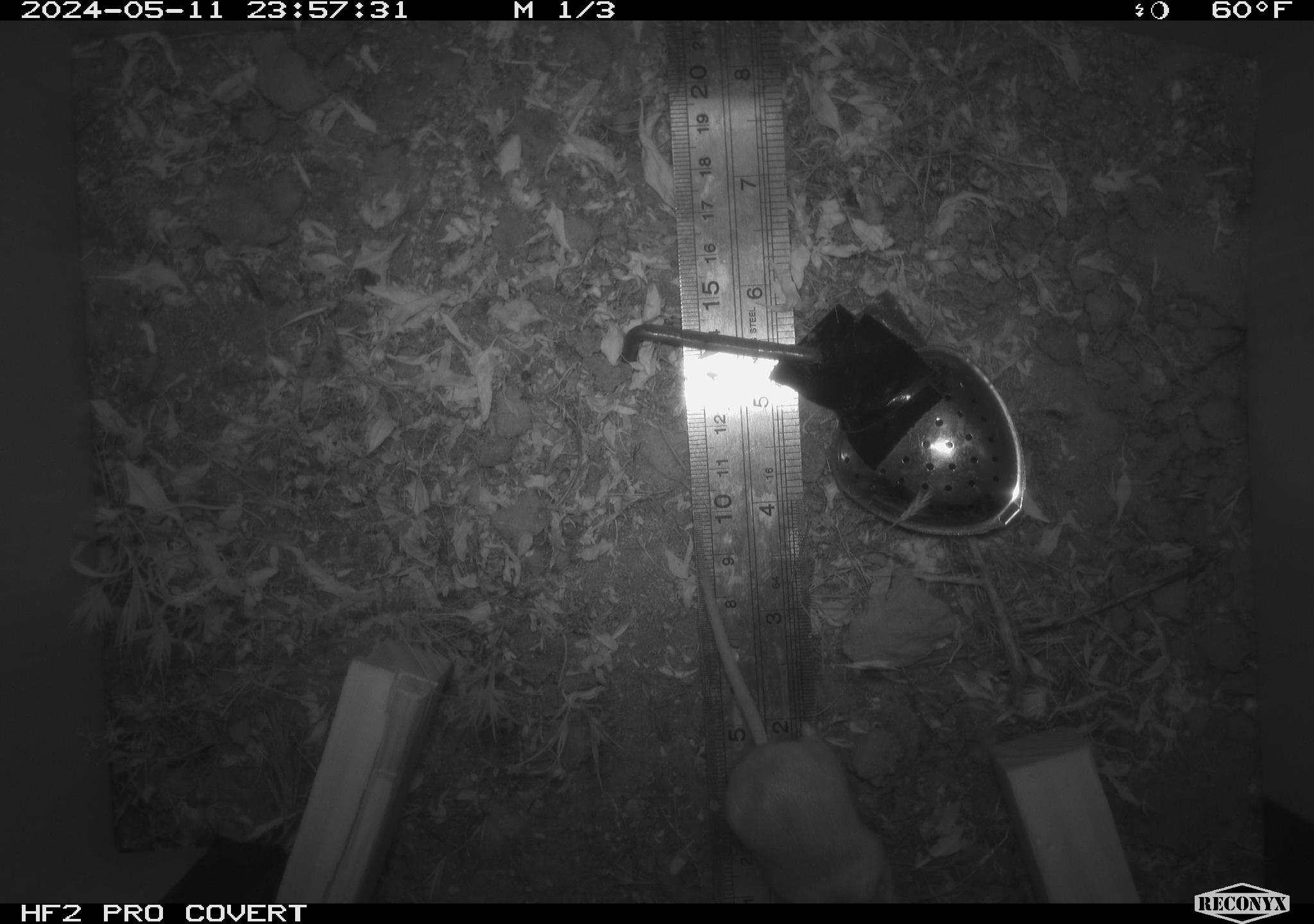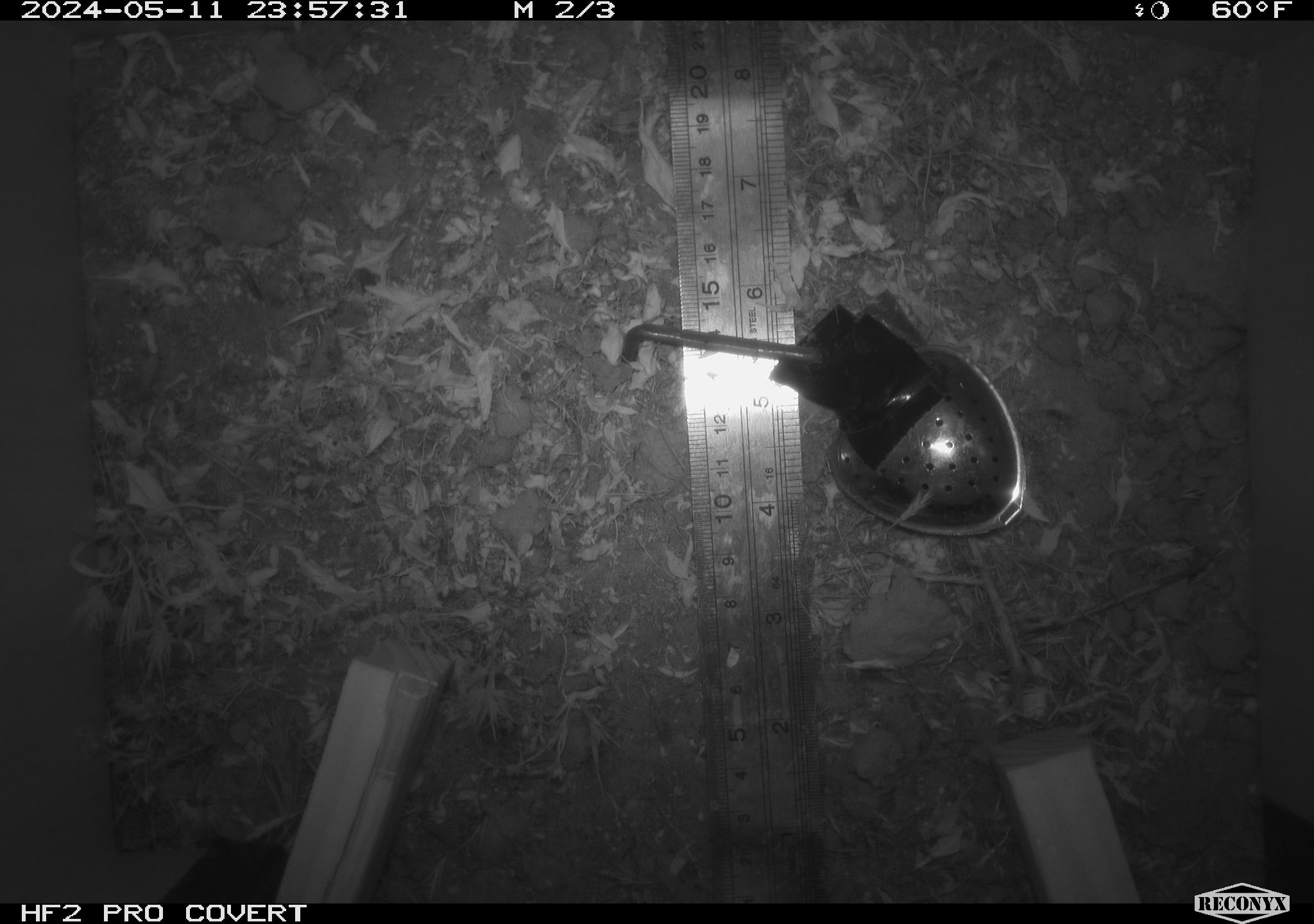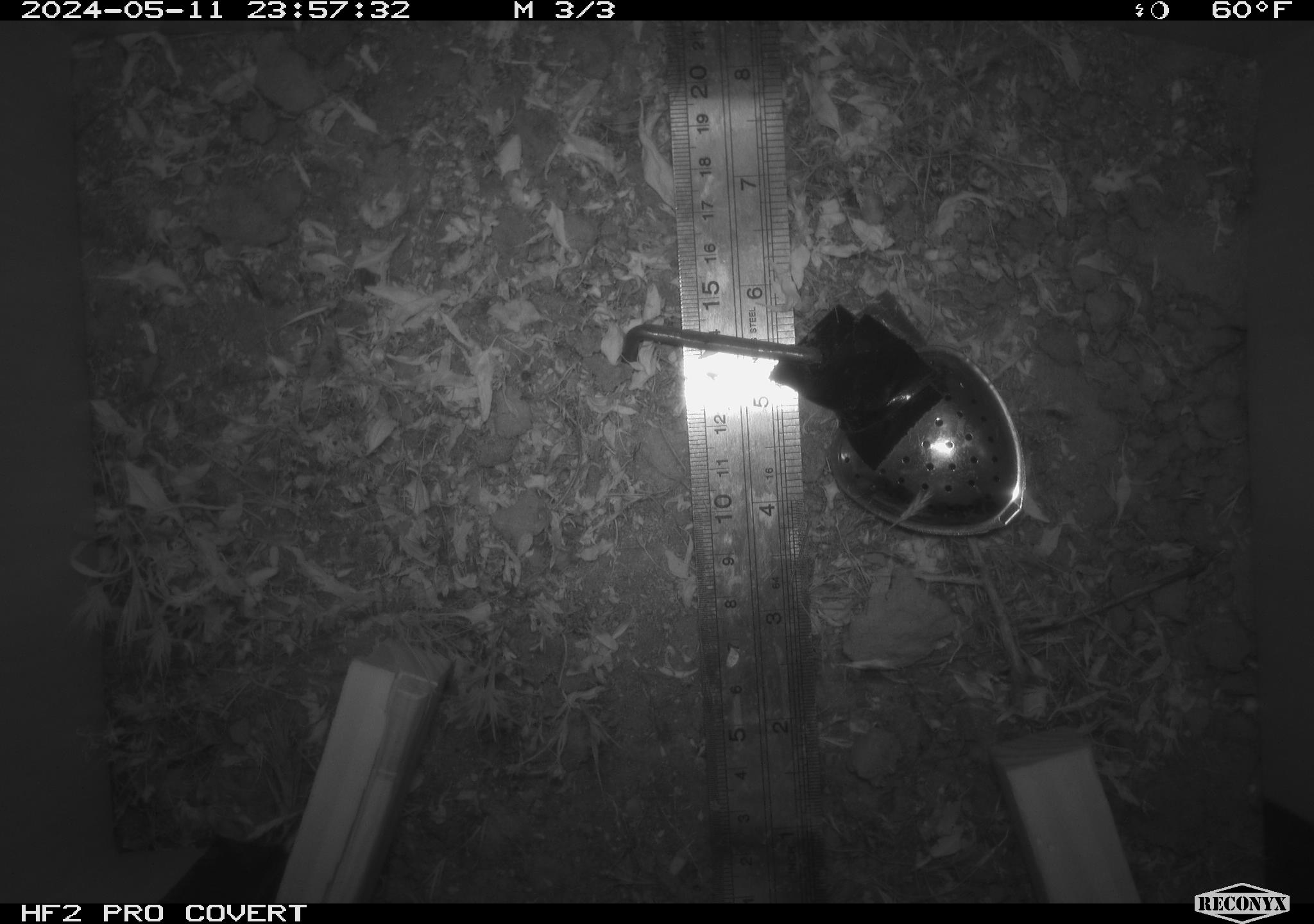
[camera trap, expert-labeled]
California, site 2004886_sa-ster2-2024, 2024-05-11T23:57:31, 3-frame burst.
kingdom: Animalia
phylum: Chordata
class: Mammalia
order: Rodentia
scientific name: Rodentia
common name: mouse species